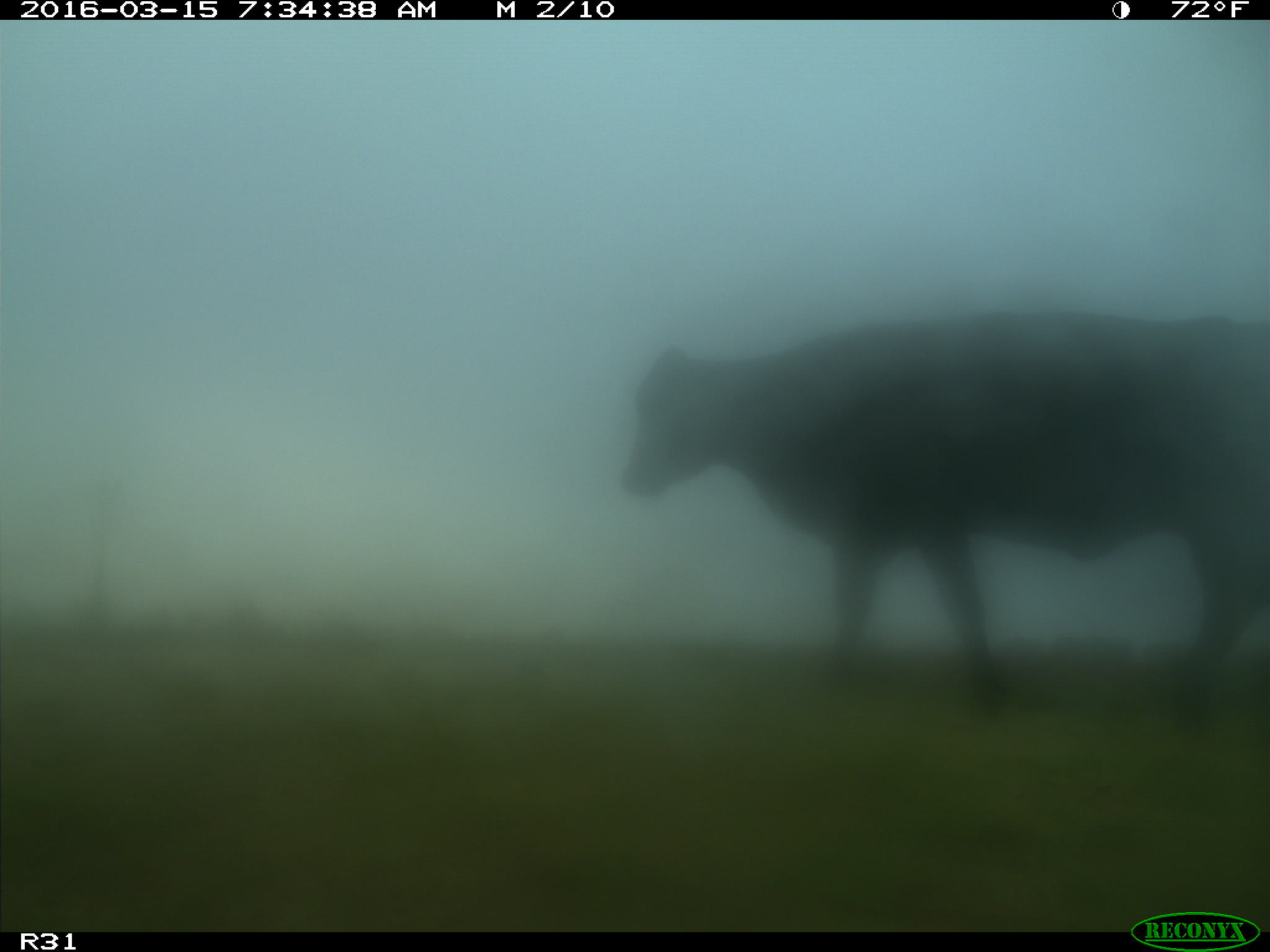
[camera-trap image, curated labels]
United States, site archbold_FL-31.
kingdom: Animalia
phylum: Chordata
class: Mammalia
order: Artiodactyla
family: Bovidae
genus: Bos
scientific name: Bos taurus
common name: domestic cow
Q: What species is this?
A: Bos taurus (domestic cow).